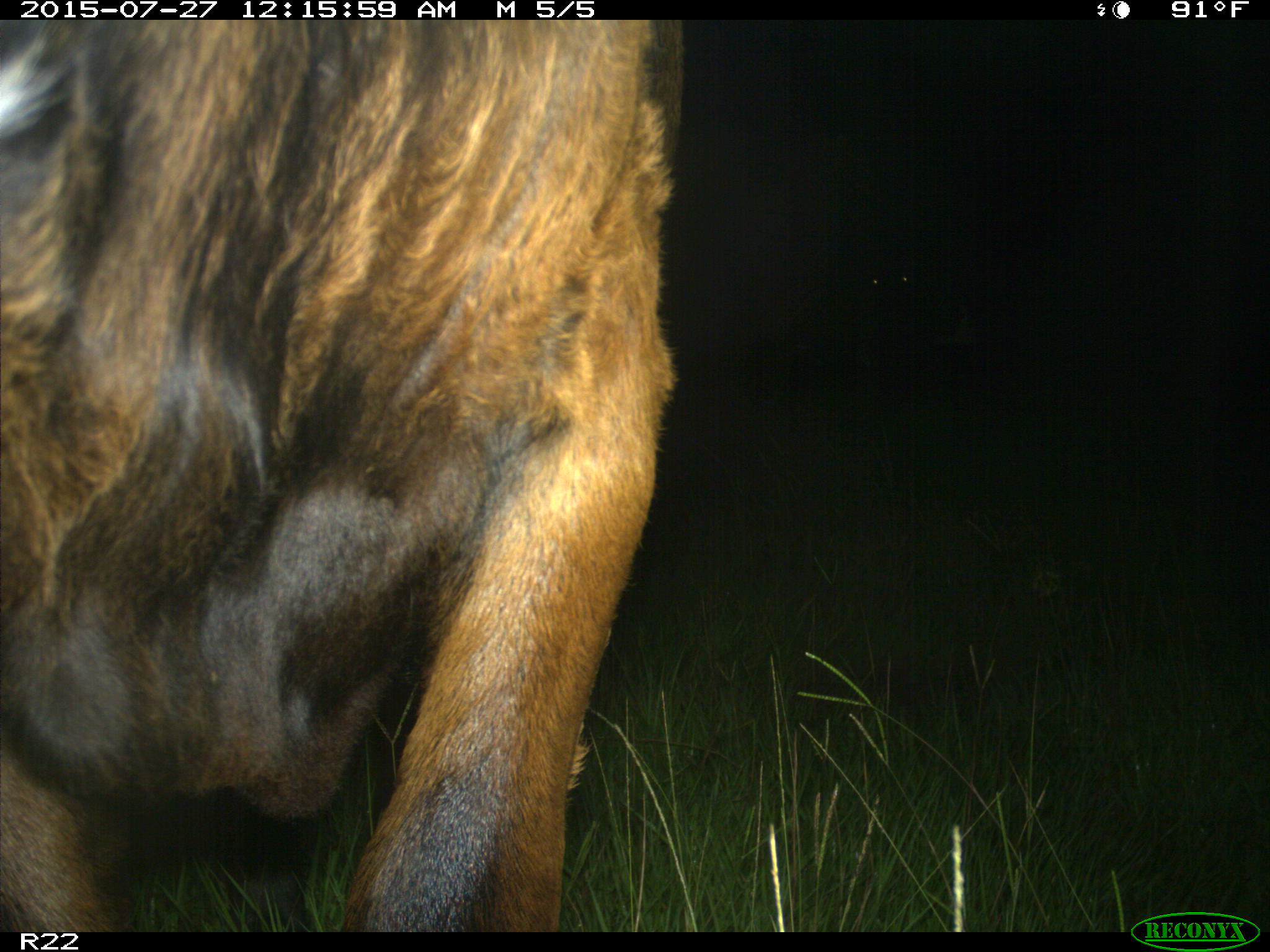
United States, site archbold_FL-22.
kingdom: Animalia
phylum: Chordata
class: Mammalia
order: Artiodactyla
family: Bovidae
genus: Bos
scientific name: Bos taurus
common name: domestic cow